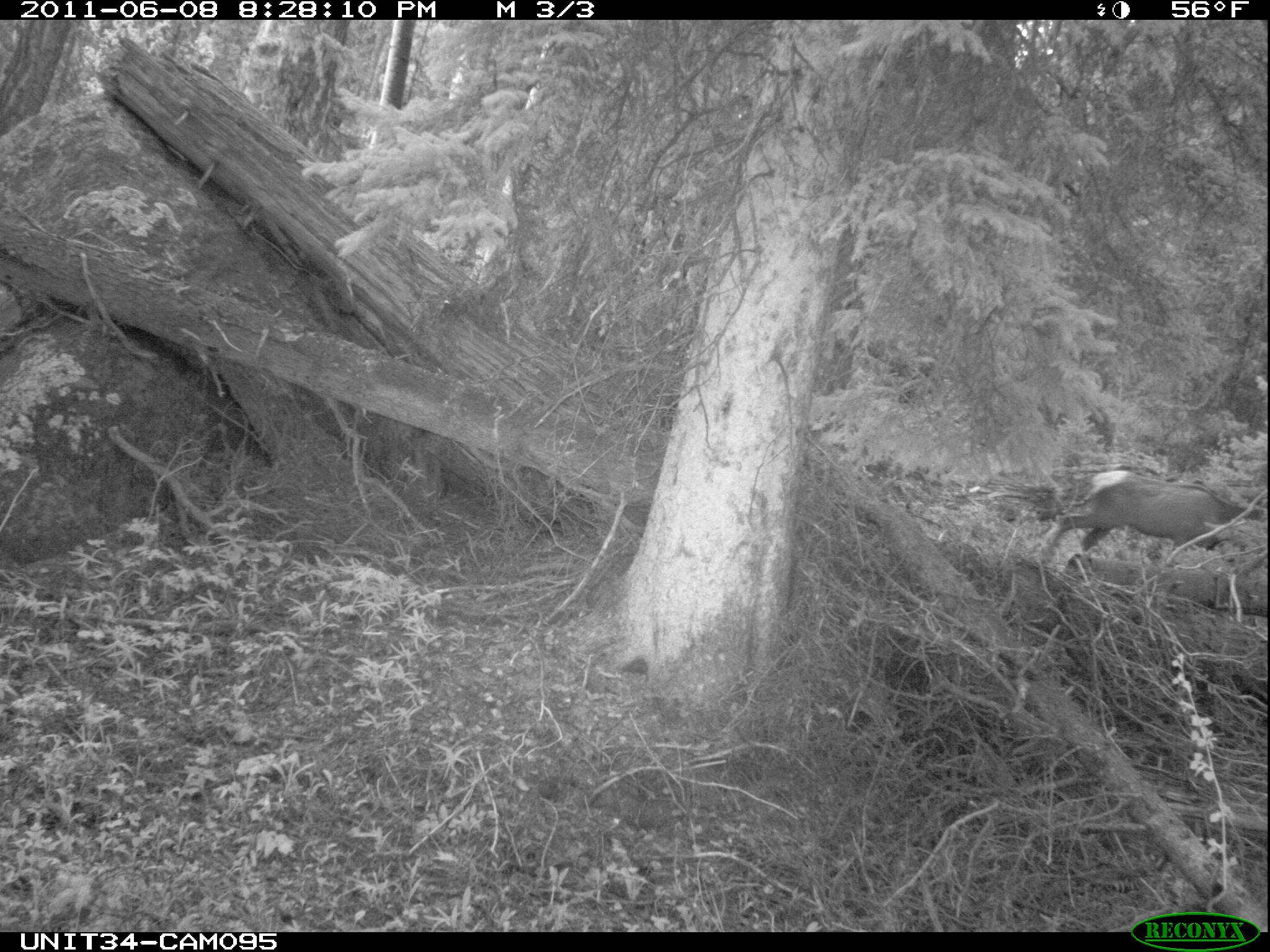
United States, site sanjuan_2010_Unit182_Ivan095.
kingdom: Animalia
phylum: Chordata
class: Mammalia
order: Artiodactyla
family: Cervidae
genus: Cervus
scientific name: Cervus elaphus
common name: red deer